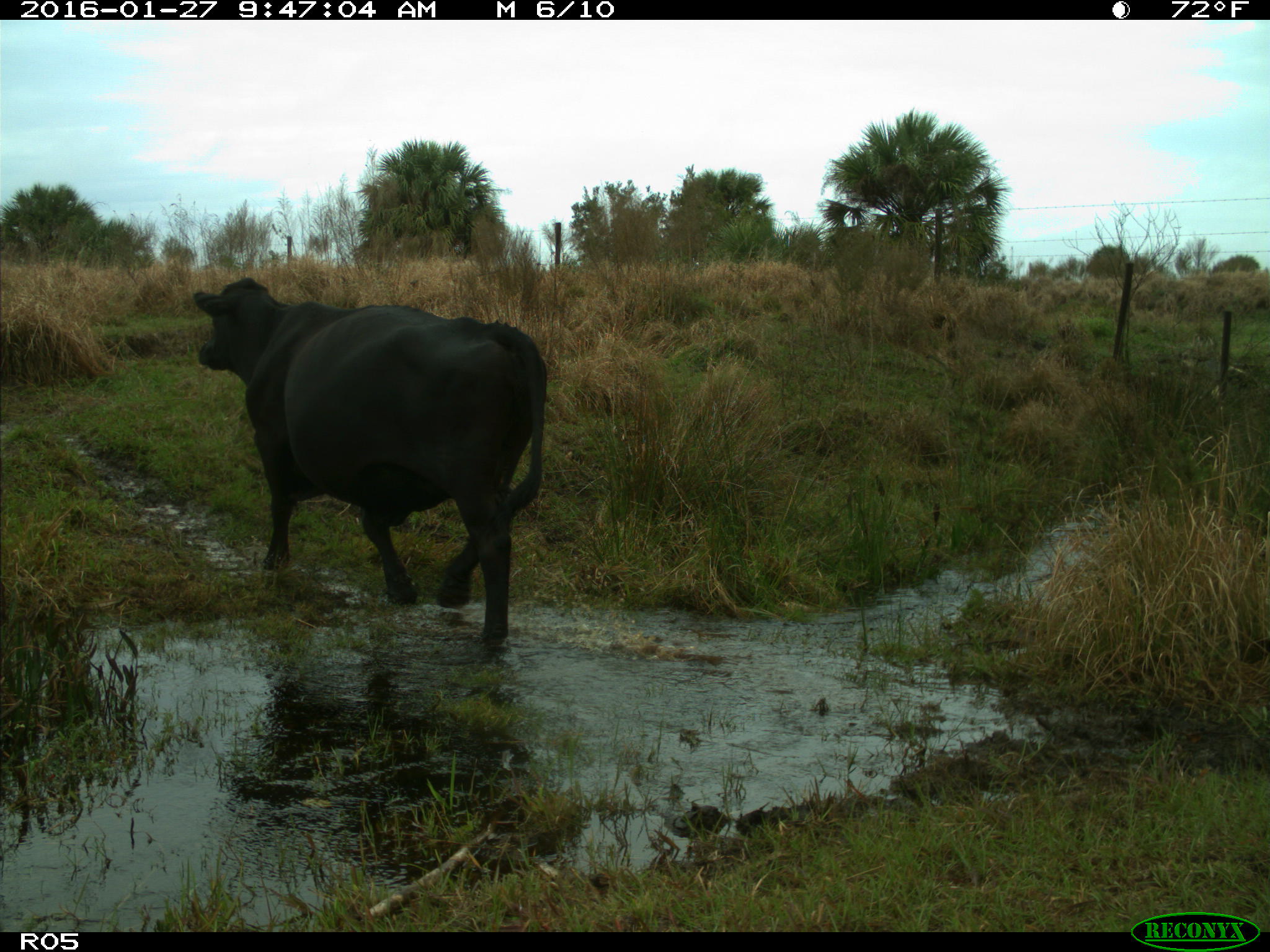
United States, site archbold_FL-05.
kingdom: Animalia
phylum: Chordata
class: Mammalia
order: Artiodactyla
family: Bovidae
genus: Bos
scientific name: Bos taurus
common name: domestic cow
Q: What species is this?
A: Bos taurus (domestic cow).